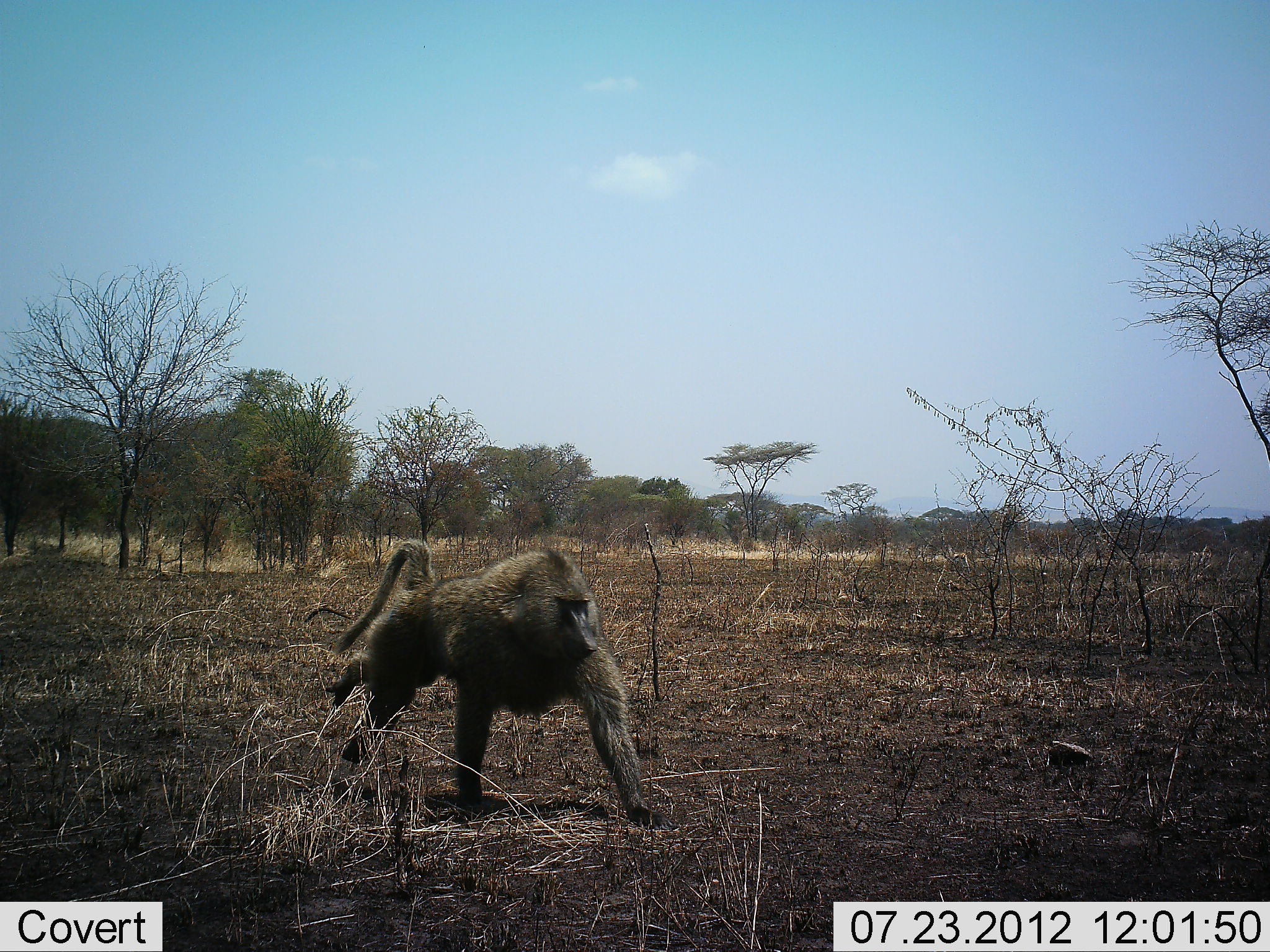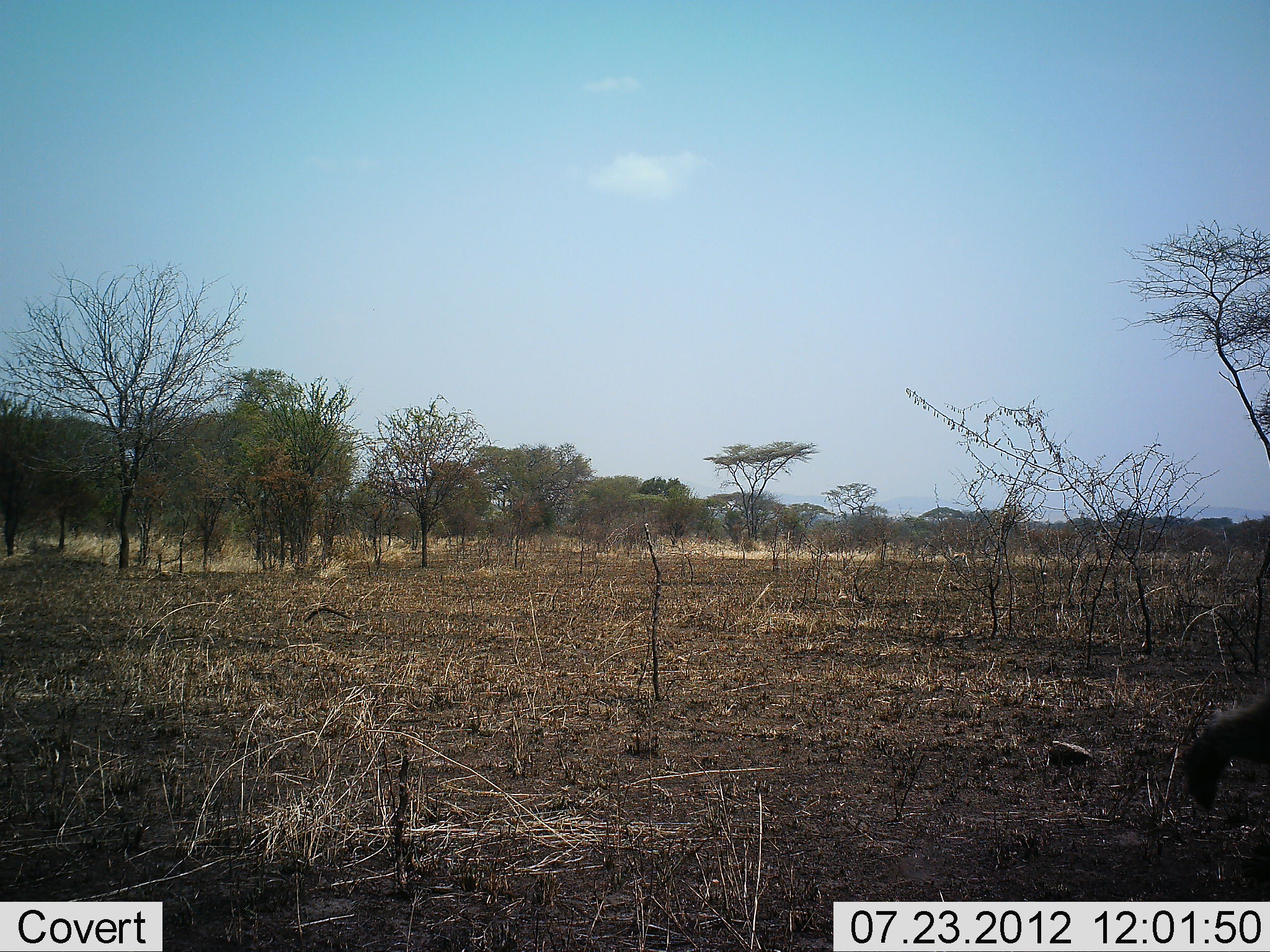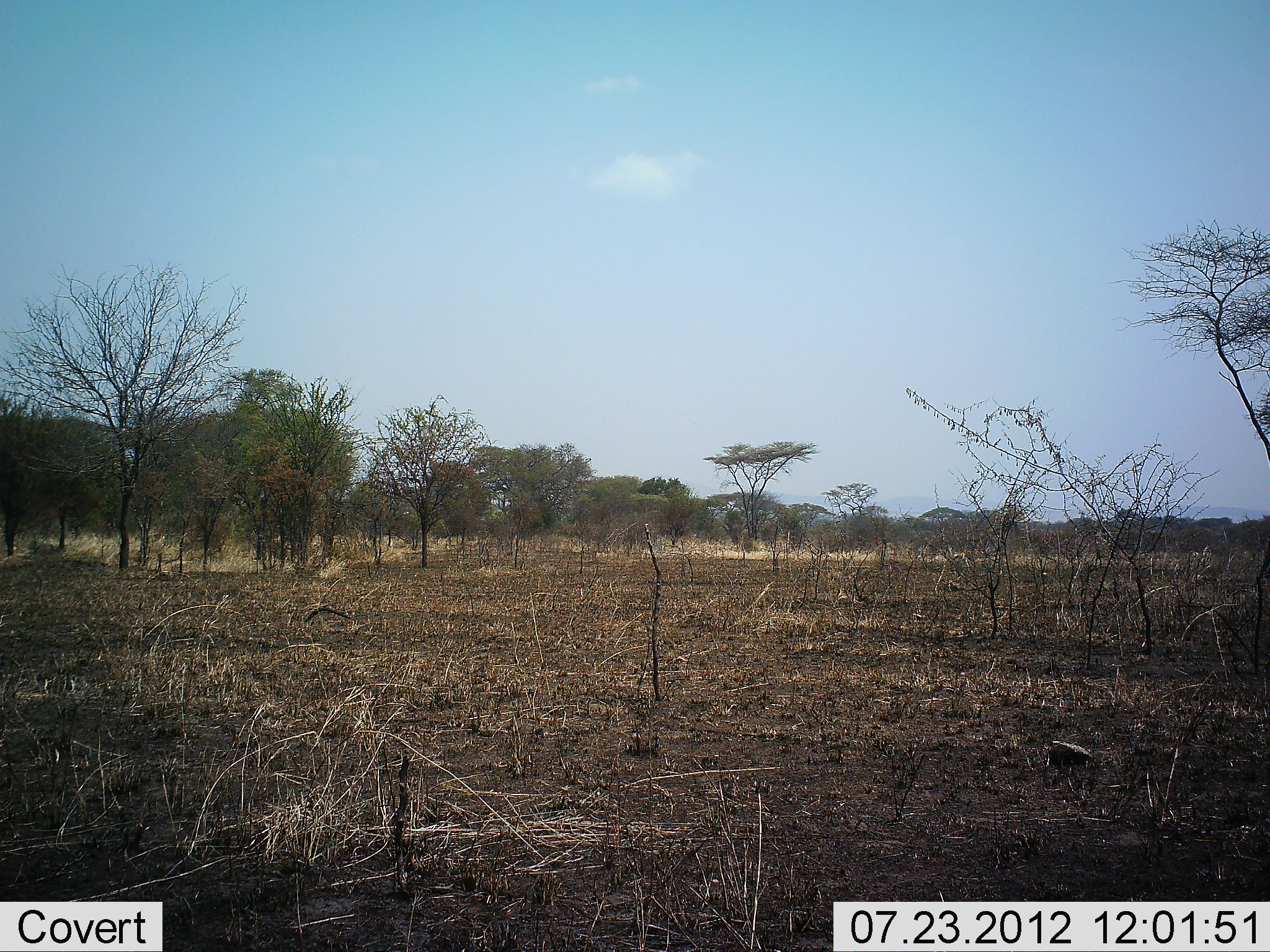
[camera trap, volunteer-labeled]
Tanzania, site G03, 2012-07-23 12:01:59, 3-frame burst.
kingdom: Animalia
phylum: Chordata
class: Mammalia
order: Primates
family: Cercopithecidae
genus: Papio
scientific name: Papio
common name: baboon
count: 1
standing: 0%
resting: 0%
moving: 100%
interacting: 0%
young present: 0%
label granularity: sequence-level